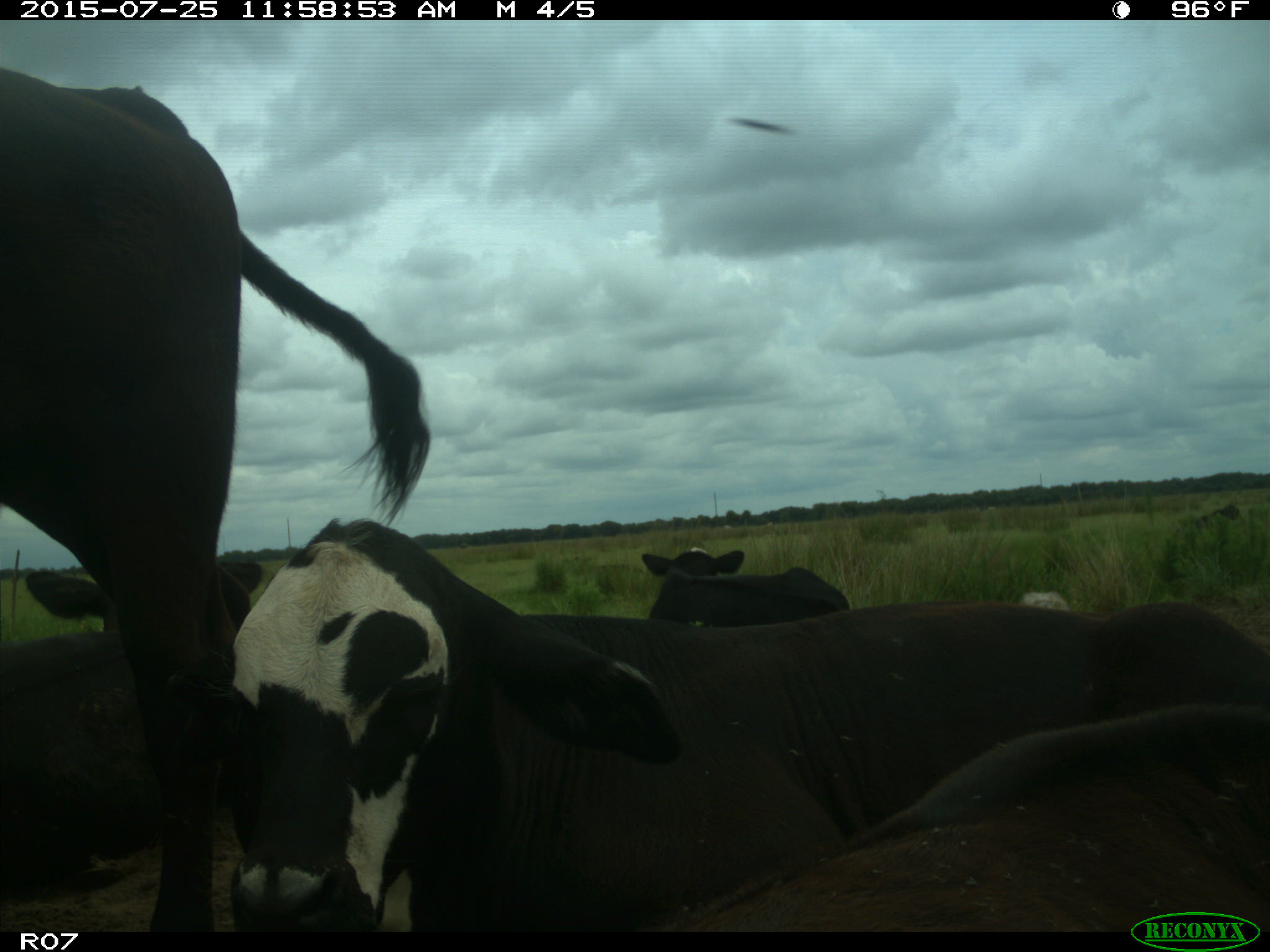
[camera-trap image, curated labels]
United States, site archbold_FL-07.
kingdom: Animalia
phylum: Chordata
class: Mammalia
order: Artiodactyla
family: Bovidae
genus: Bos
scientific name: Bos taurus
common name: domestic cow